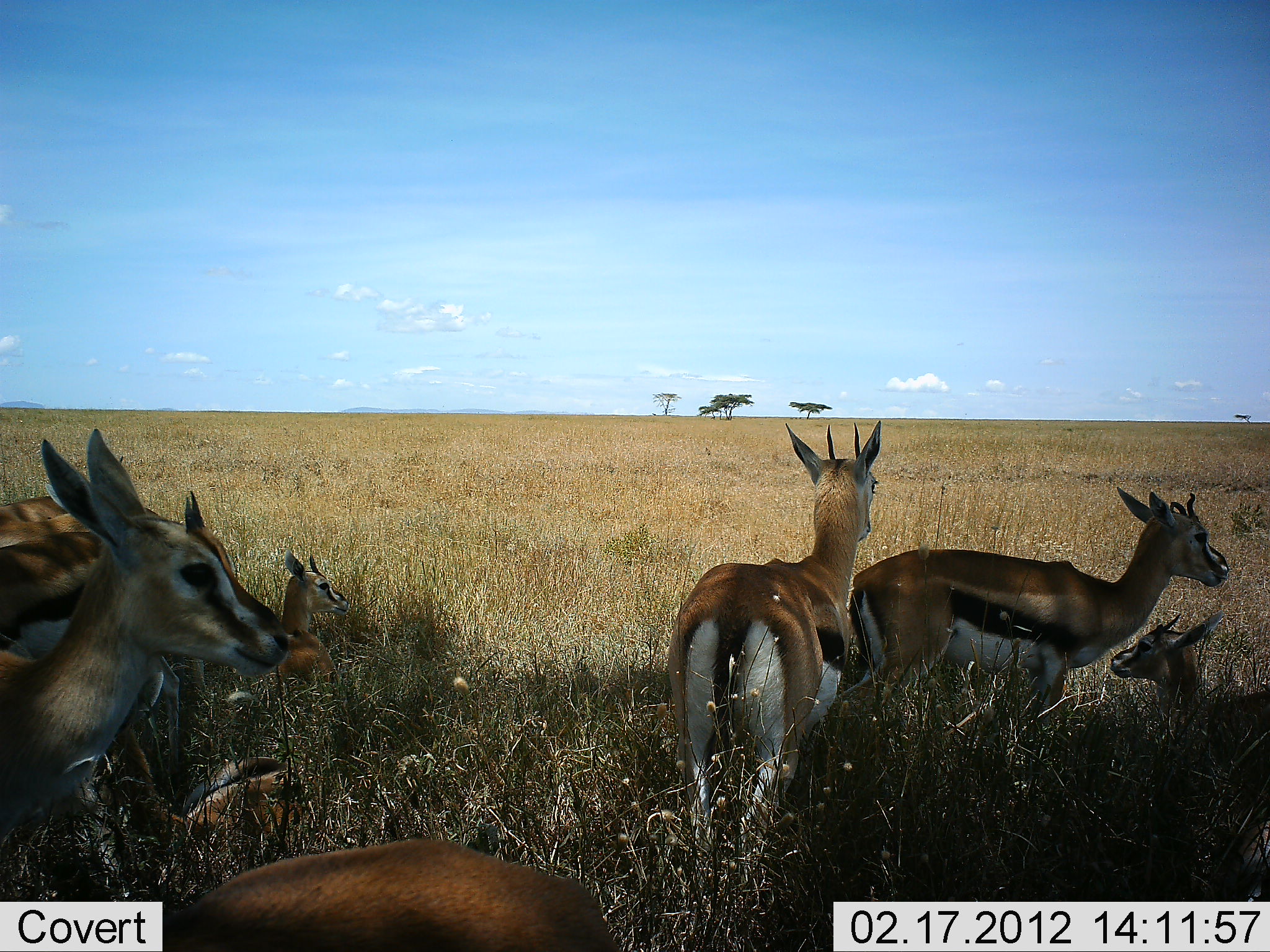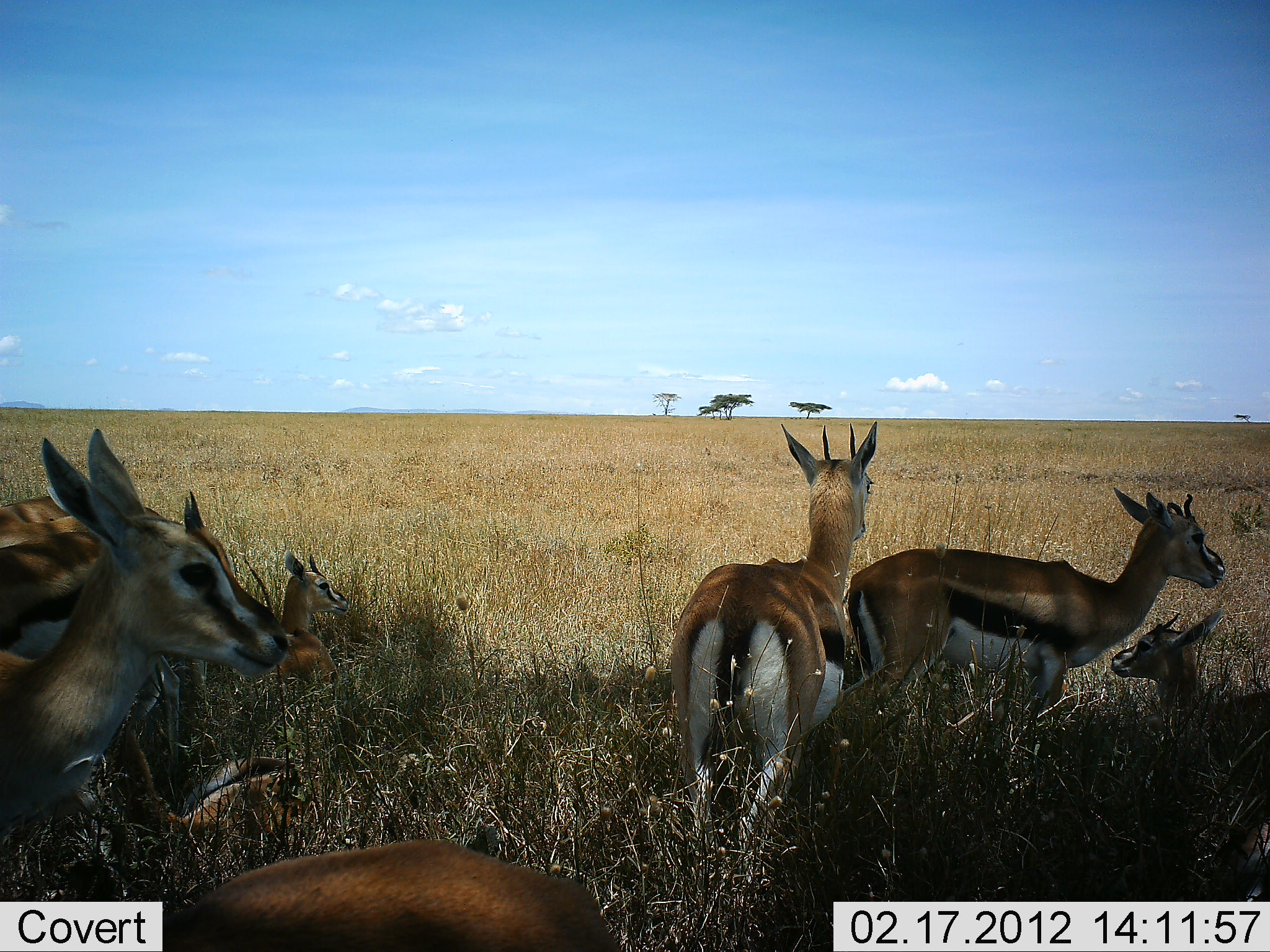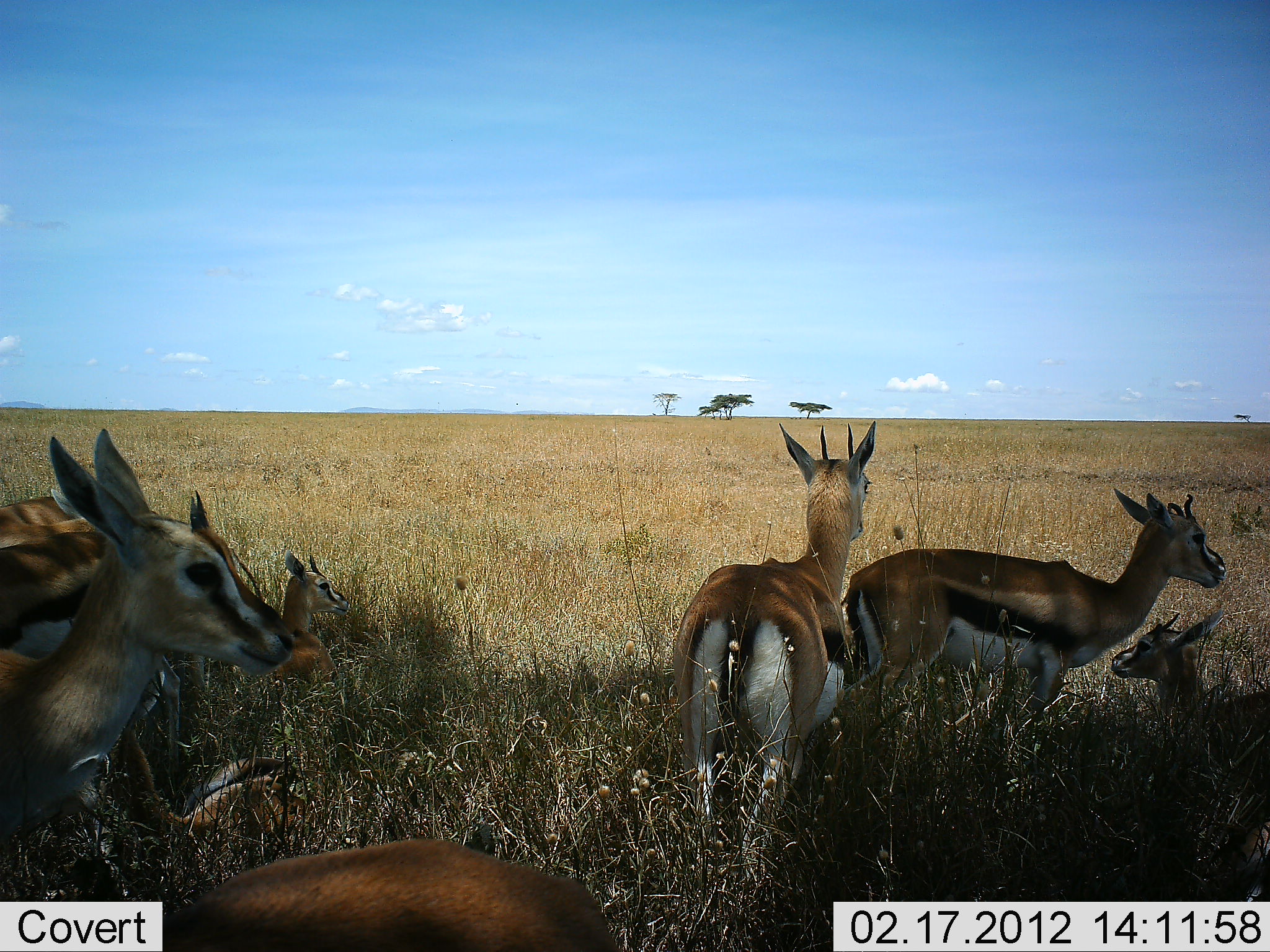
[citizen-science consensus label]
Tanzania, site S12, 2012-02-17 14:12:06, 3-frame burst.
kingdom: Animalia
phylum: Chordata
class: Mammalia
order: Artiodactyla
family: Bovidae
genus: Eudorcas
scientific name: Eudorcas thomsonii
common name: thomson's gazelle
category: gazellethomsons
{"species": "gazellethomsons (thomson's gazelle) (Eudorcas thomsonii)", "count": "9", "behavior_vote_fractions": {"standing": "79%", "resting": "92%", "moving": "4%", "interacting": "0%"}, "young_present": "29%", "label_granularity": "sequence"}